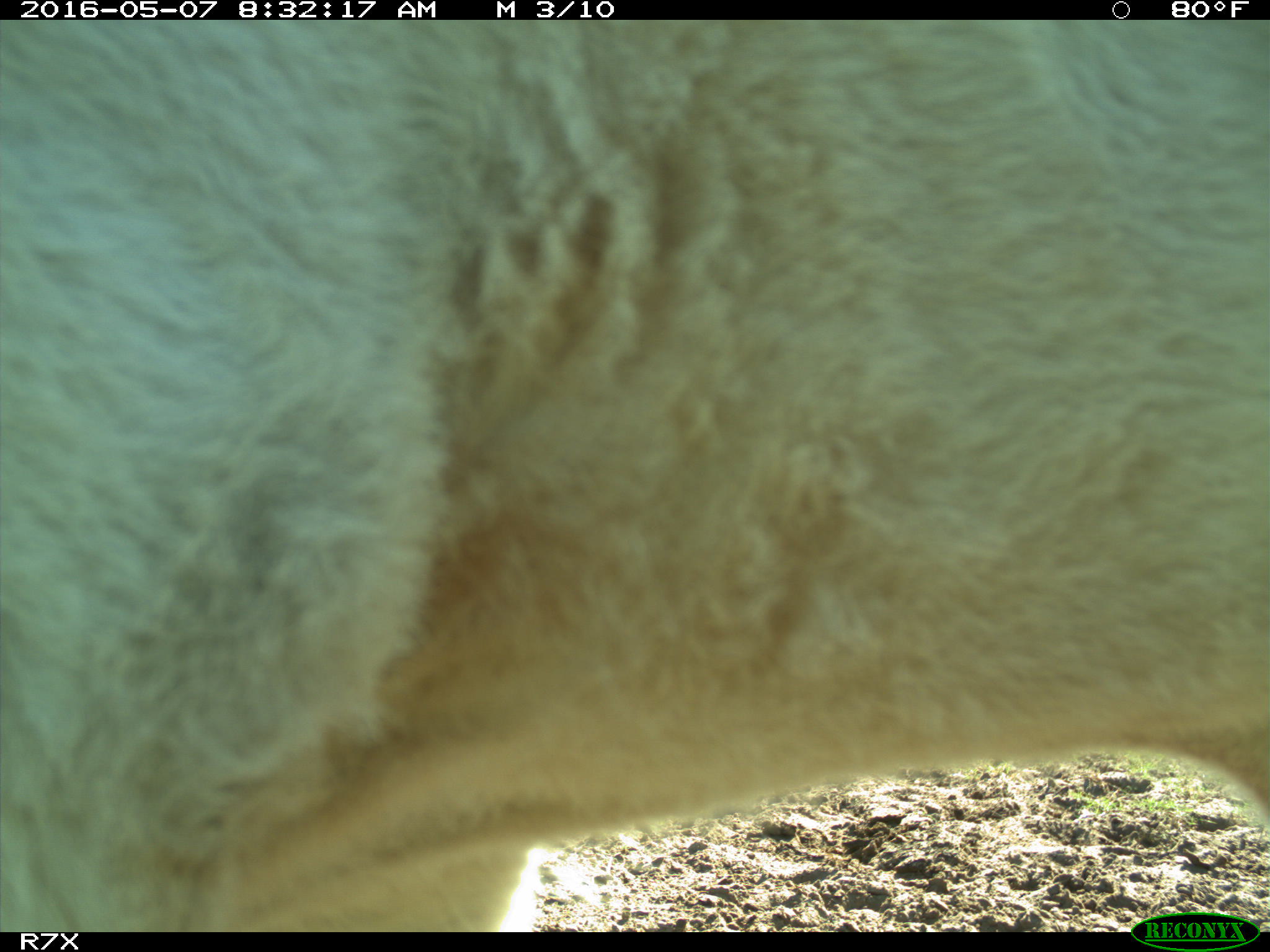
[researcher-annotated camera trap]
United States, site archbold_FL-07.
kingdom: Animalia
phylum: Chordata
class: Mammalia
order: Artiodactyla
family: Bovidae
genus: Bos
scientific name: Bos taurus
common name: domestic cow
Bos taurus (domestic cow).